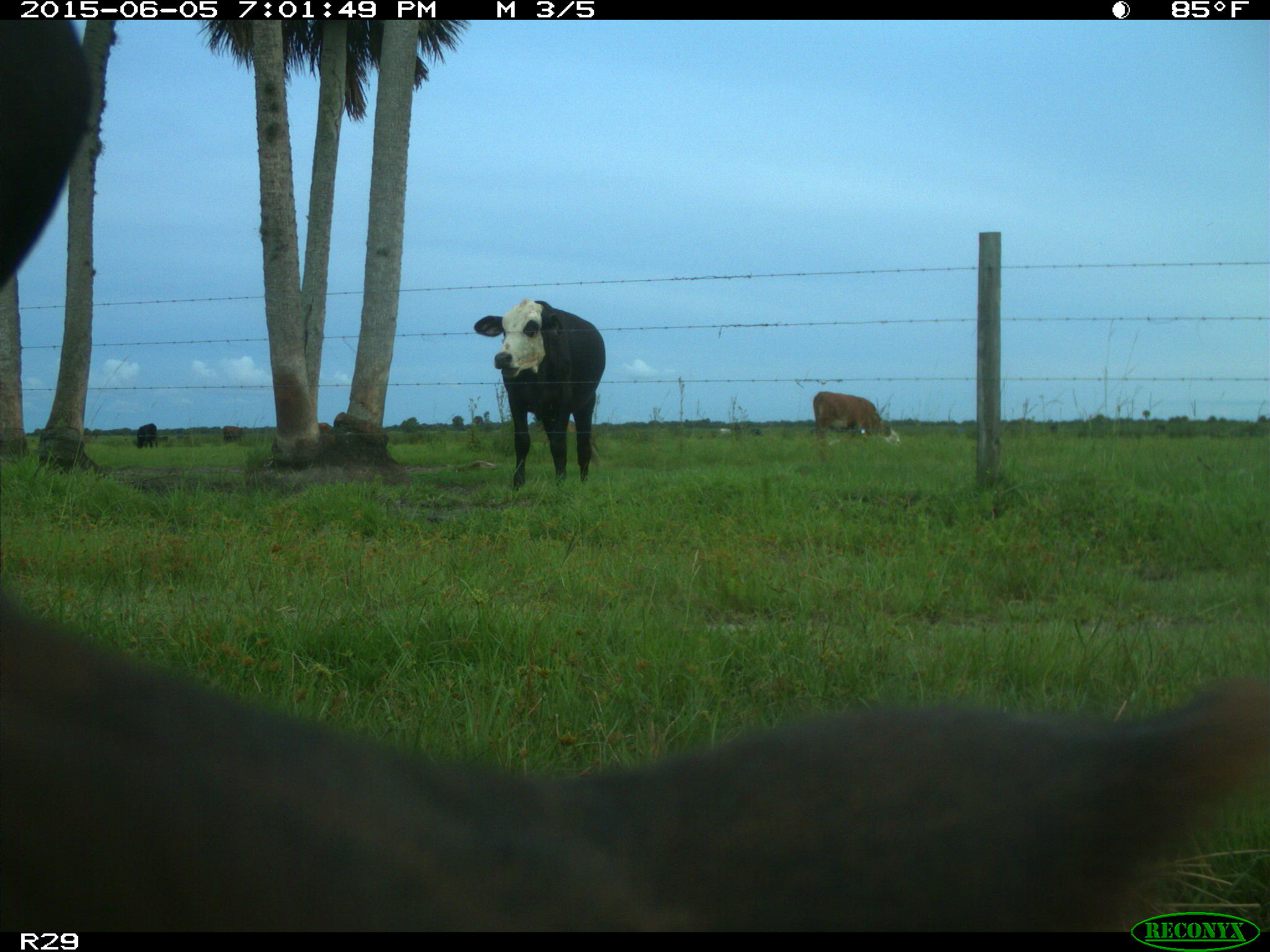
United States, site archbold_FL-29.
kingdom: Animalia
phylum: Chordata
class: Mammalia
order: Artiodactyla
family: Bovidae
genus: Bos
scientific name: Bos taurus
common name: domestic cow